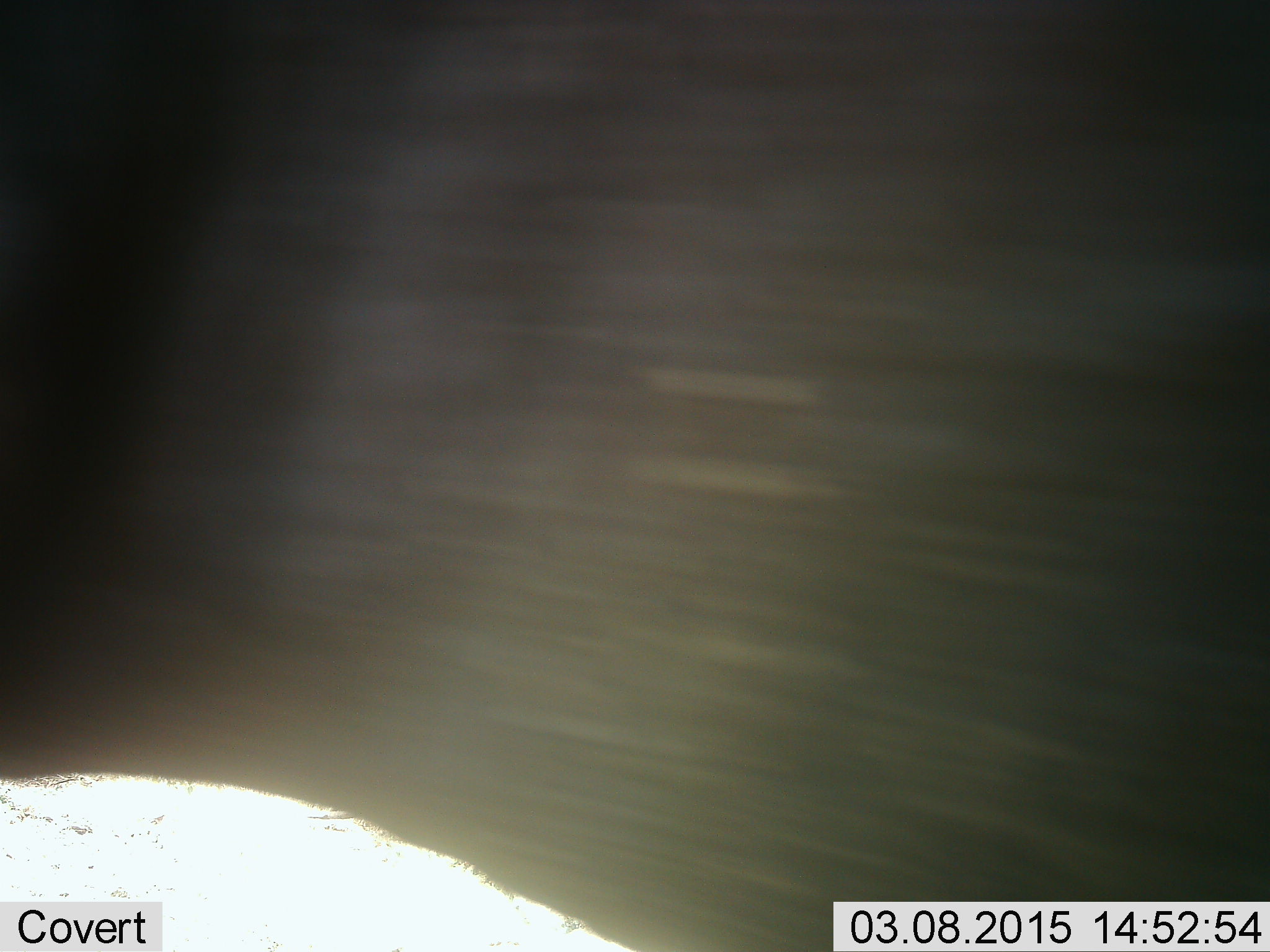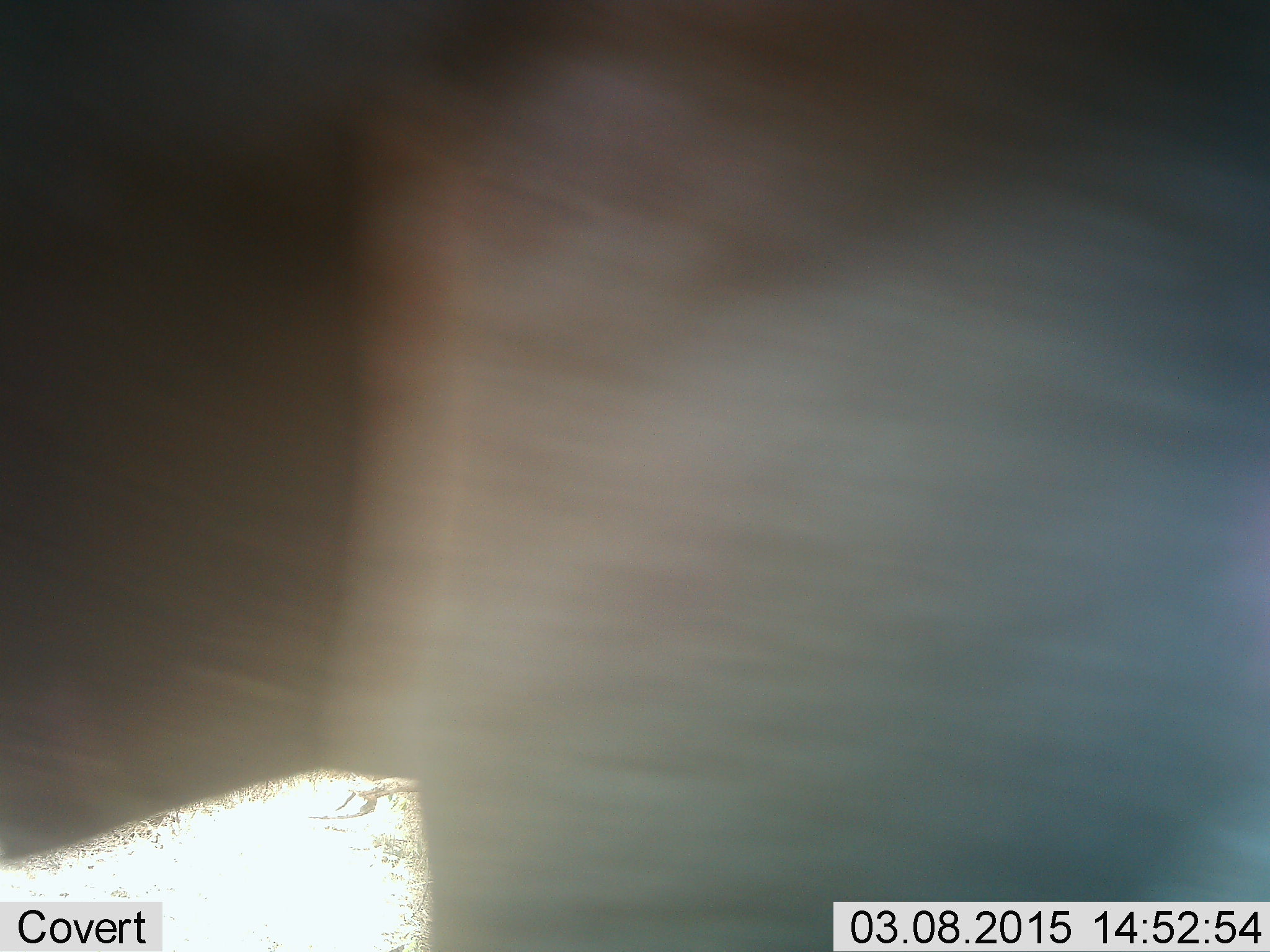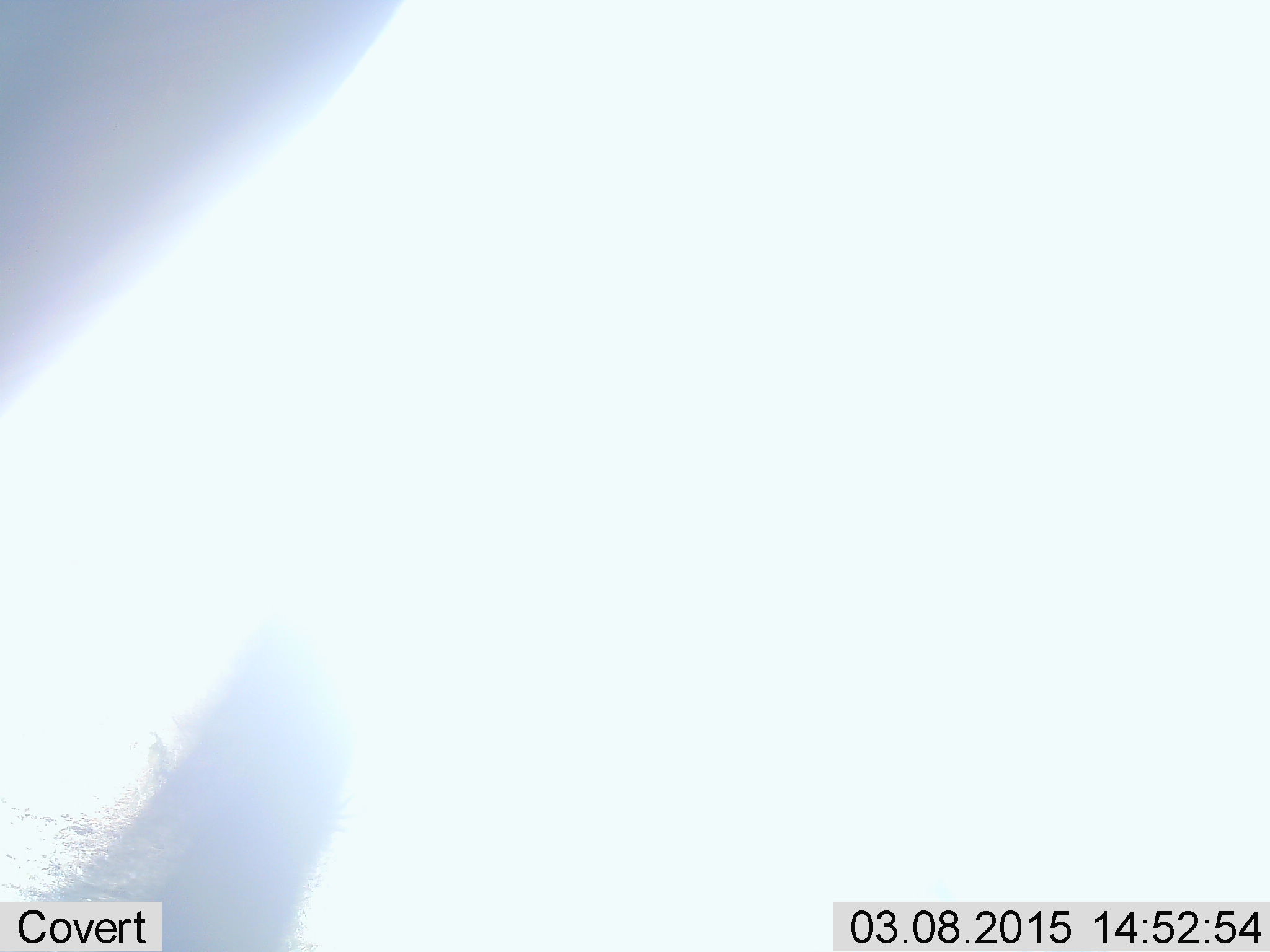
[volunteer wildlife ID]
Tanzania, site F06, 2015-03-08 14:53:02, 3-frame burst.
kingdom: Animalia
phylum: Chordata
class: Mammalia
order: Artiodactyla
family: Bovidae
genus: Connochaetes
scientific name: Connochaetes taurinus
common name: blue wildebeest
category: wildebeest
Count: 1.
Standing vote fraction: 75%.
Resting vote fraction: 0%.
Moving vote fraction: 25%.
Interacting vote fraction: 0%.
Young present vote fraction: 0%.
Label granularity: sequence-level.